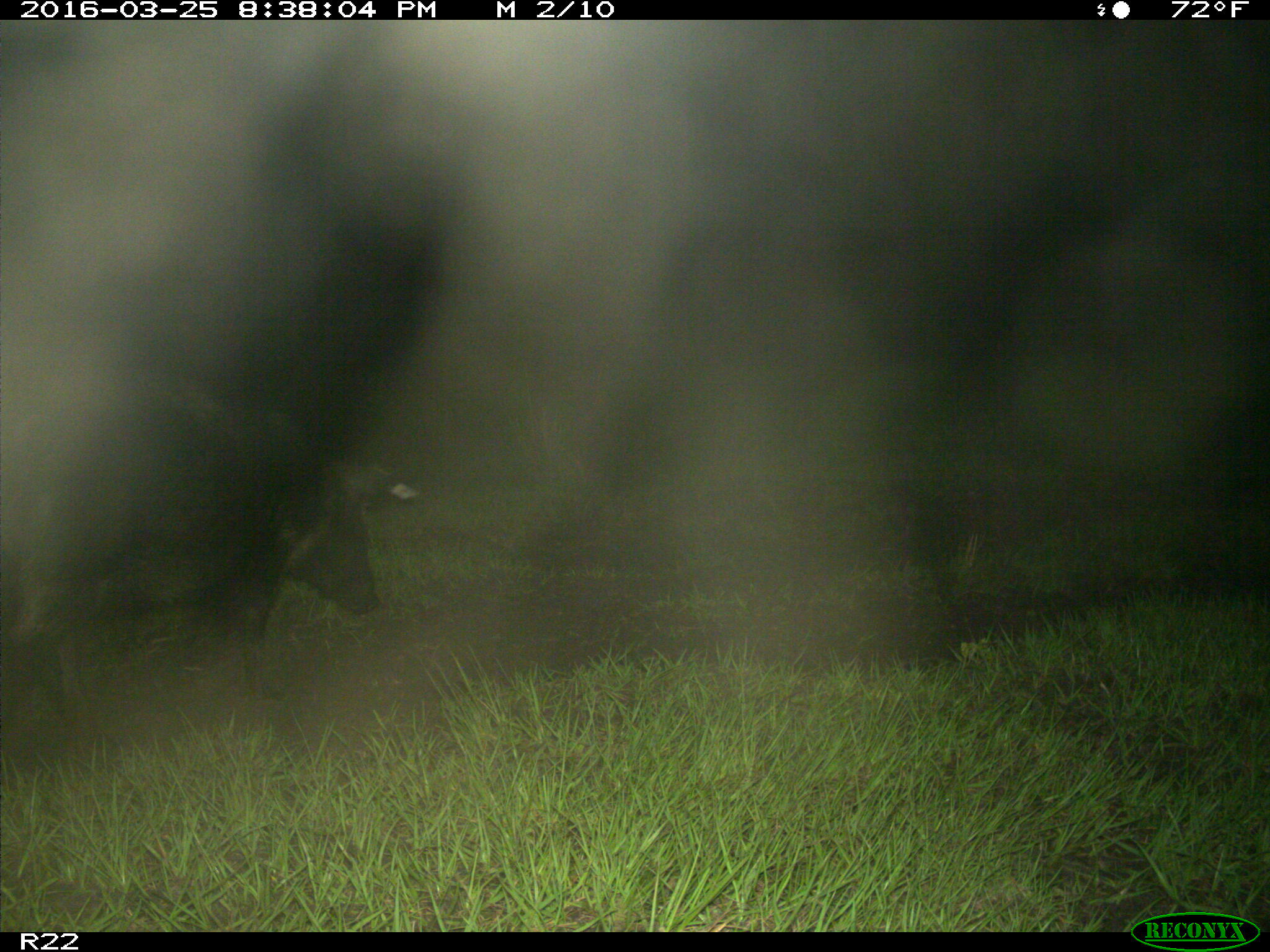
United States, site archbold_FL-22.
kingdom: Animalia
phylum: Chordata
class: Mammalia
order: Artiodactyla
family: Suidae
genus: Sus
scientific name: Sus scrofa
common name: wild boar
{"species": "Sus scrofa (wild boar)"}